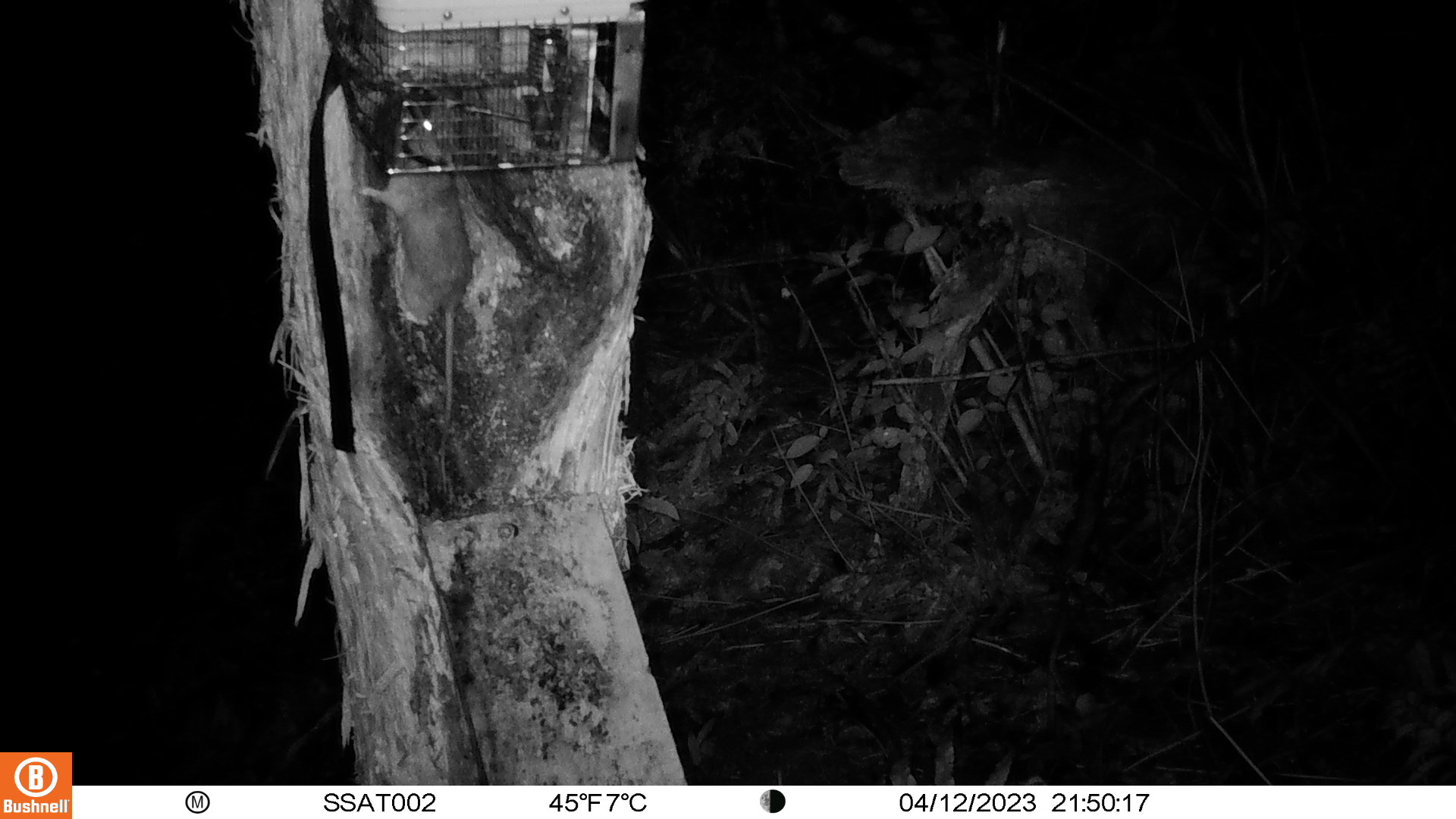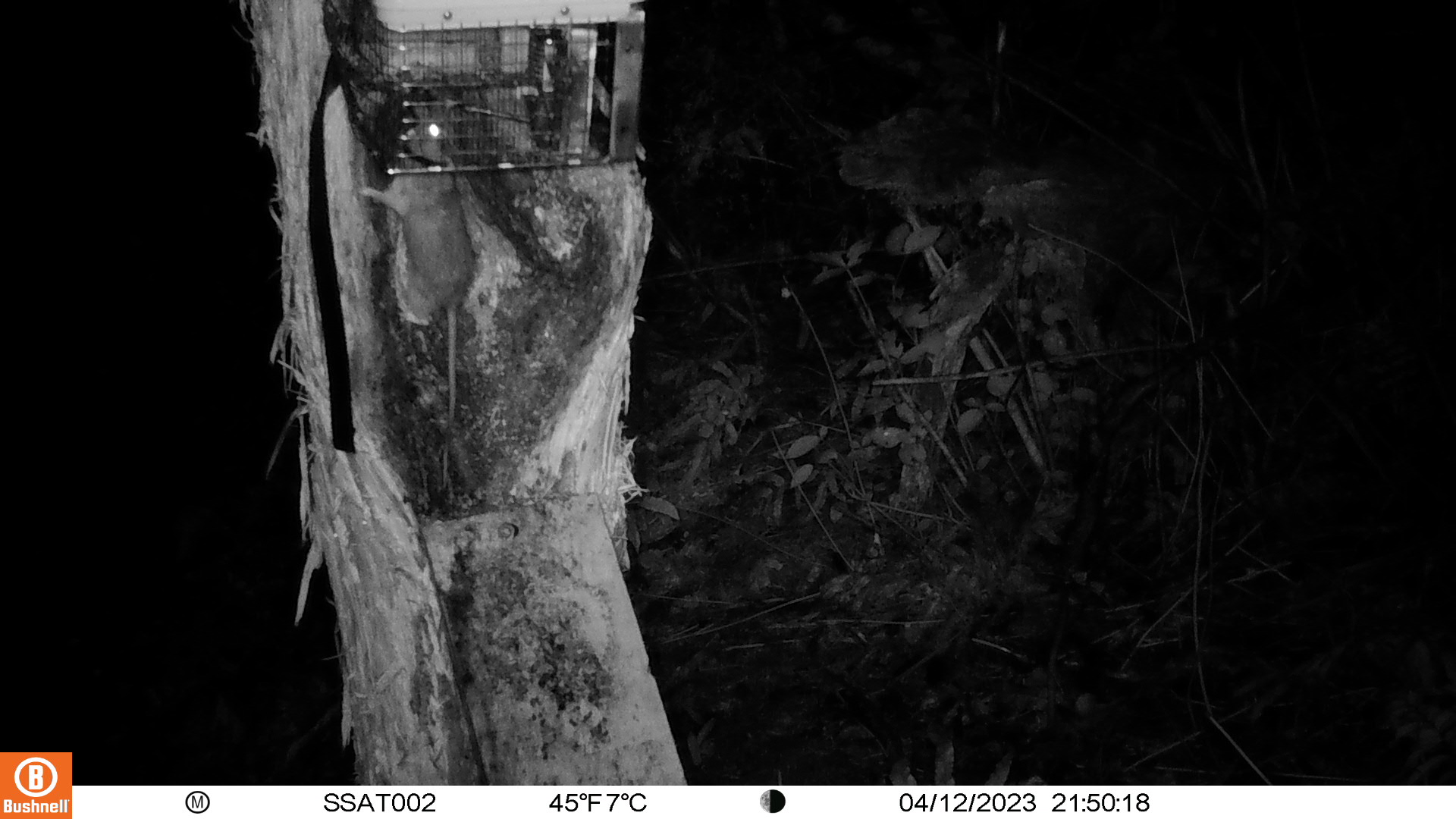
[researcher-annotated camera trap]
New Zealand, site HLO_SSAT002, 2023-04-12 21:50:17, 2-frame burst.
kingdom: Animalia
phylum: Chordata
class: Mammalia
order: Rodentia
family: Muridae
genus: Rattus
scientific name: Rattus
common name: rat